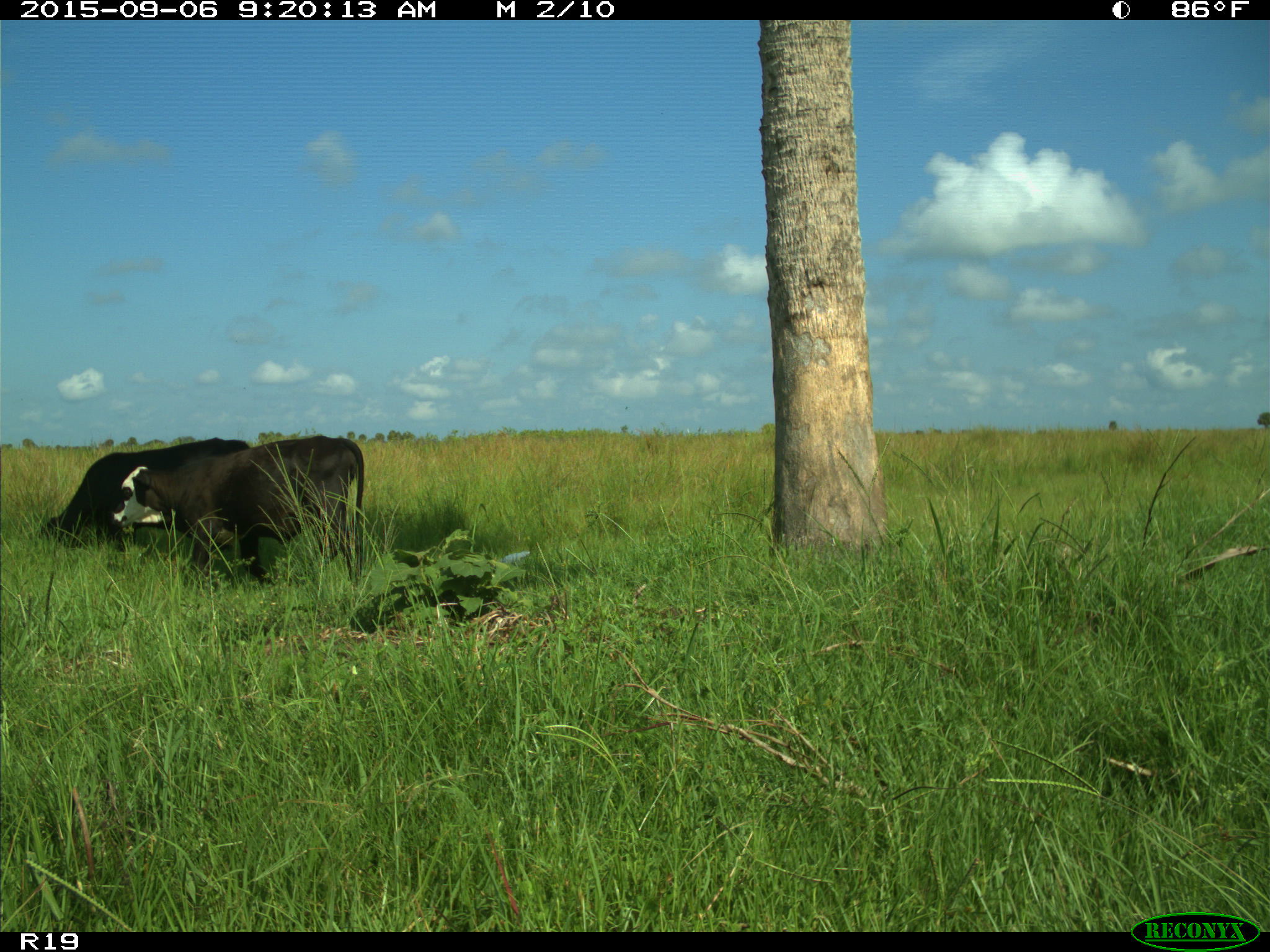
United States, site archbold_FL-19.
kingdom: Animalia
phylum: Chordata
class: Mammalia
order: Artiodactyla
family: Bovidae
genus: Bos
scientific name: Bos taurus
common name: domestic cow